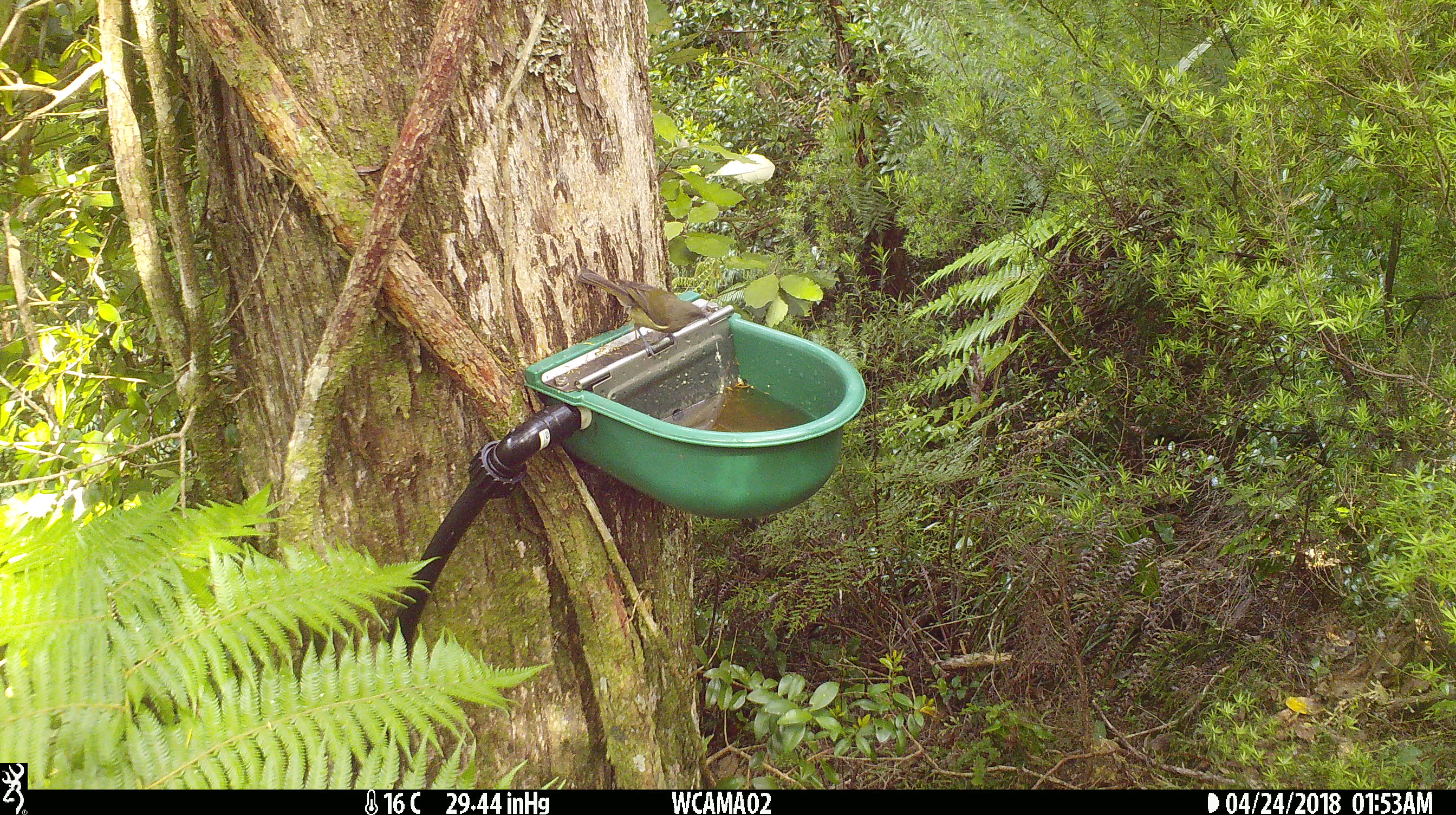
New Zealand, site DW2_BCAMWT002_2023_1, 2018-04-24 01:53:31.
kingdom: Animalia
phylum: Chordata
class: Aves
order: Passeriformes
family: Meliphagidae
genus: Anthornis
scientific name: Anthornis melanura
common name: new zealand bellbird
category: bellbird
Bellbird (new zealand bellbird) (Anthornis melanura).